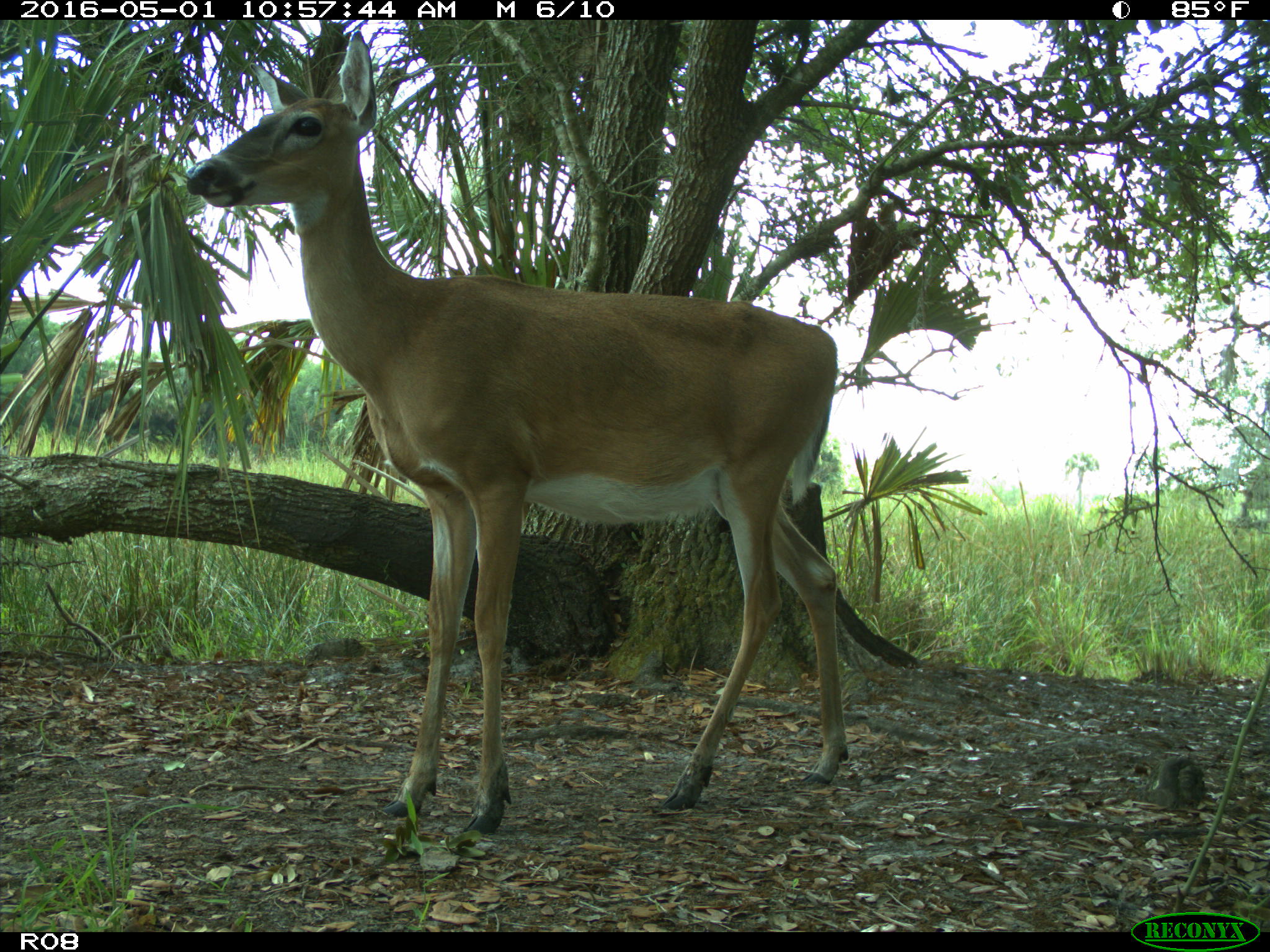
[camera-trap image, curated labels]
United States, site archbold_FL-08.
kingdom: Animalia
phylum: Chordata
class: Mammalia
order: Artiodactyla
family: Cervidae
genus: Odocoileus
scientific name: Odocoileus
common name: deer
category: unidentified deer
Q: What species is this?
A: Unidentified deer (deer) (Odocoileus).